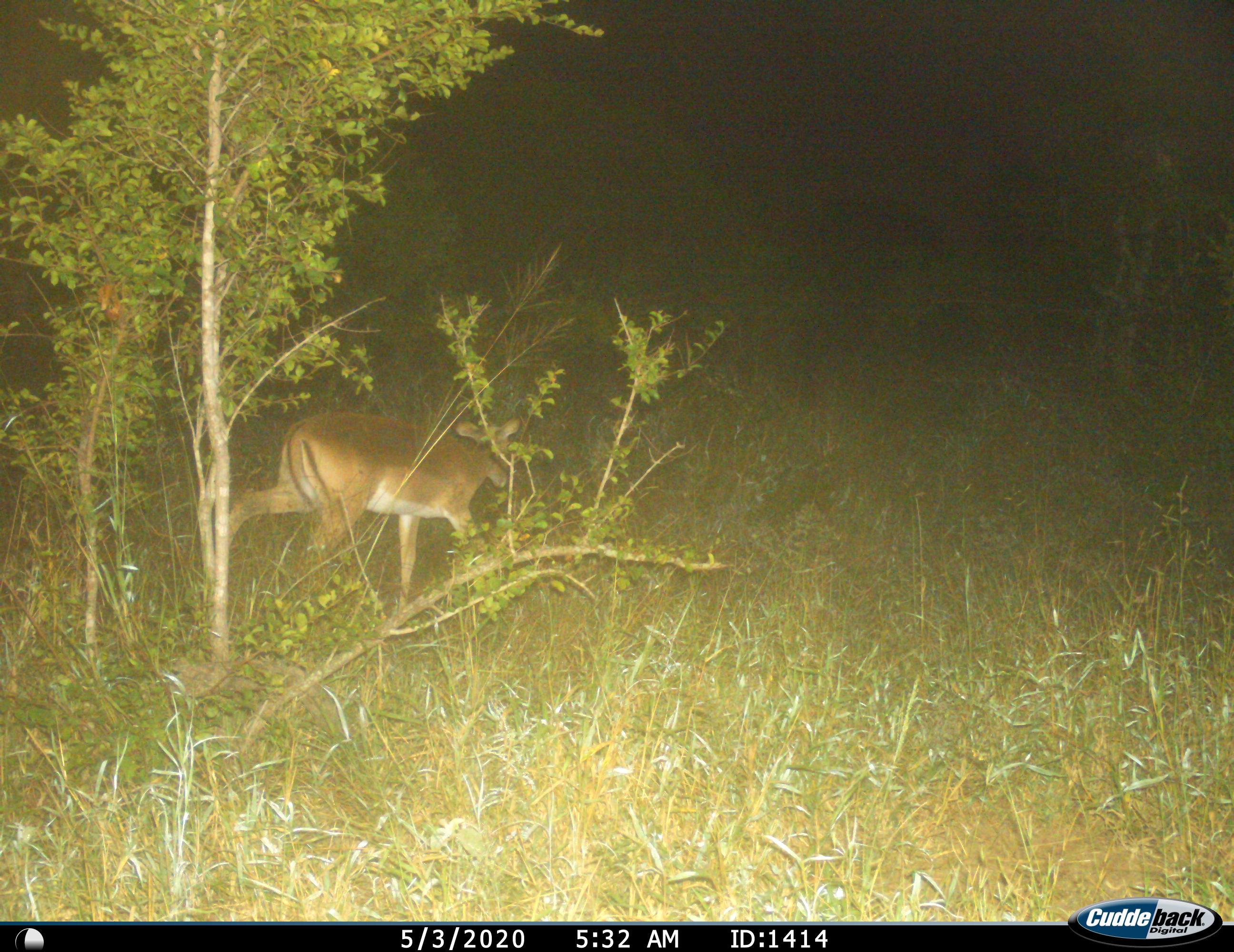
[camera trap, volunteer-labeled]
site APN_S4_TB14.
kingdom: Animalia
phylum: Chordata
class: Mammalia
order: Artiodactyla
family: Bovidae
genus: Aepyceros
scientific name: Aepyceros melampus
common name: impala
Impala (Aepyceros melampus), count 1. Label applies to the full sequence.